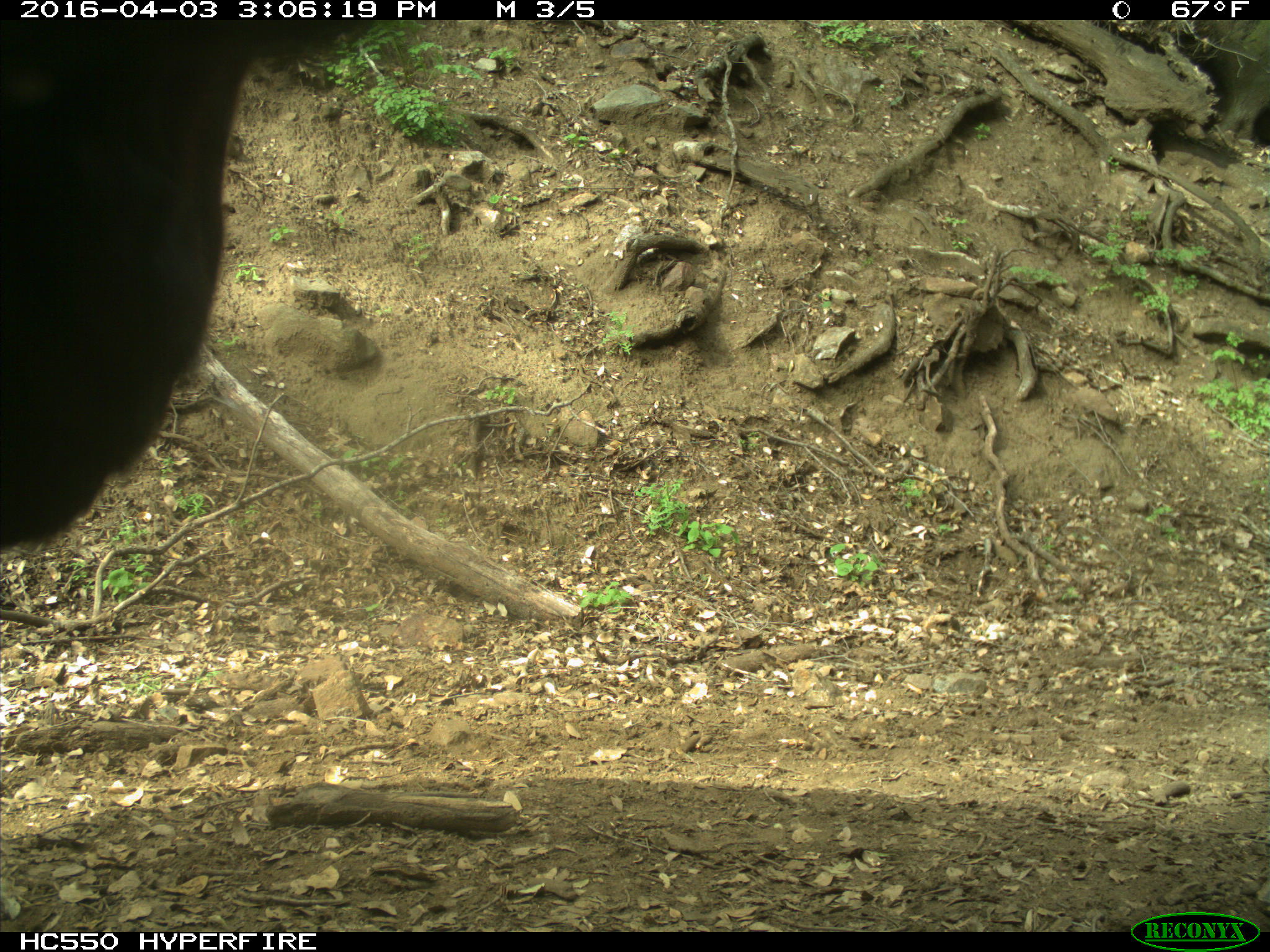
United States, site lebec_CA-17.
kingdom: Animalia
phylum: Chordata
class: Mammalia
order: Artiodactyla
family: Bovidae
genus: Bos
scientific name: Bos taurus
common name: domestic cow